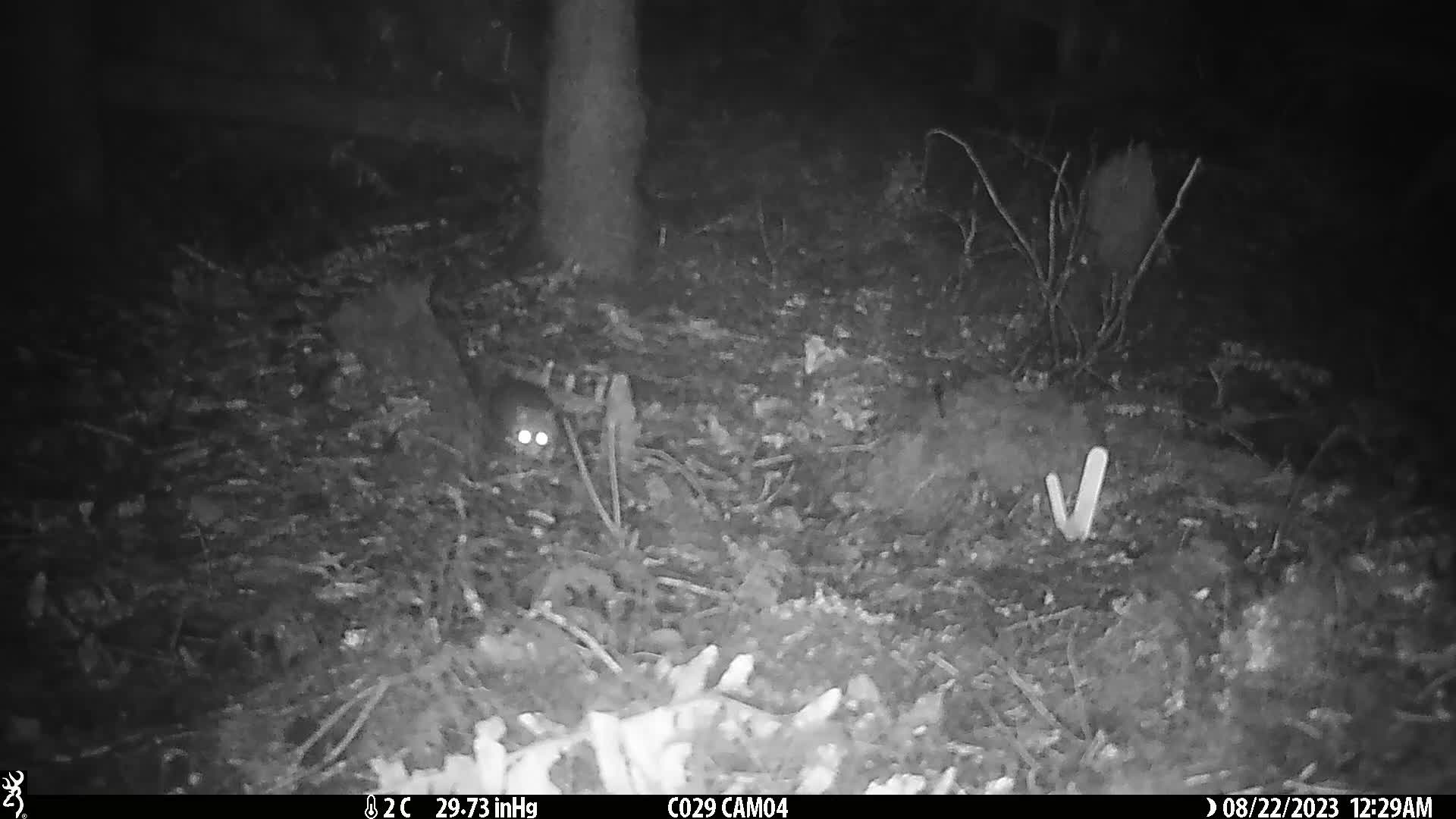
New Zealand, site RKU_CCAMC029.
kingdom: Animalia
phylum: Chordata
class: Mammalia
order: Rodentia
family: Muridae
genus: Rattus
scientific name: Rattus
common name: rat